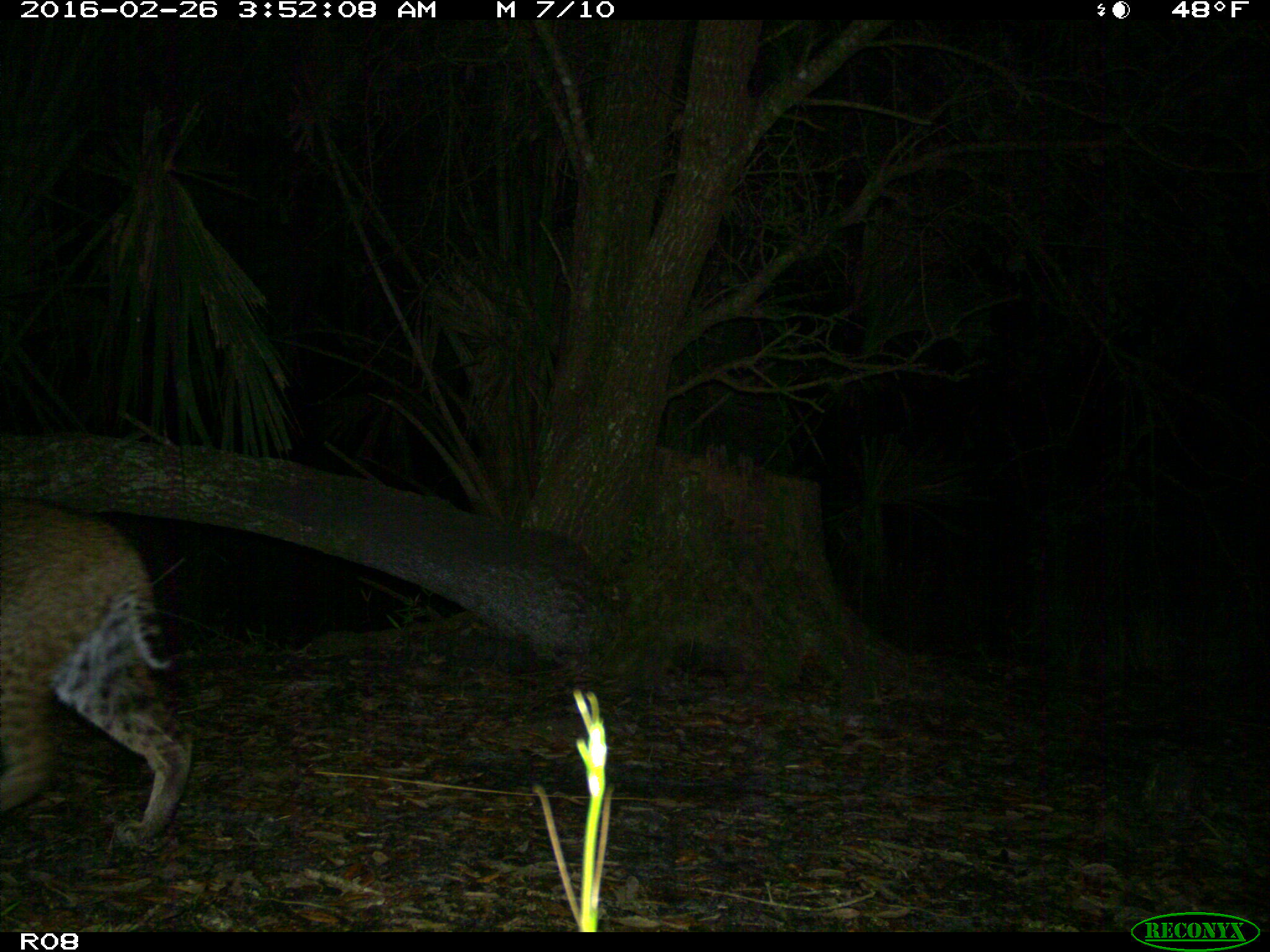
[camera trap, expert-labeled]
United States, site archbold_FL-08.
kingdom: Animalia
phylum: Chordata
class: Mammalia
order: Carnivora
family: Felidae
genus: Lynx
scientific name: Lynx rufus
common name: bobcat